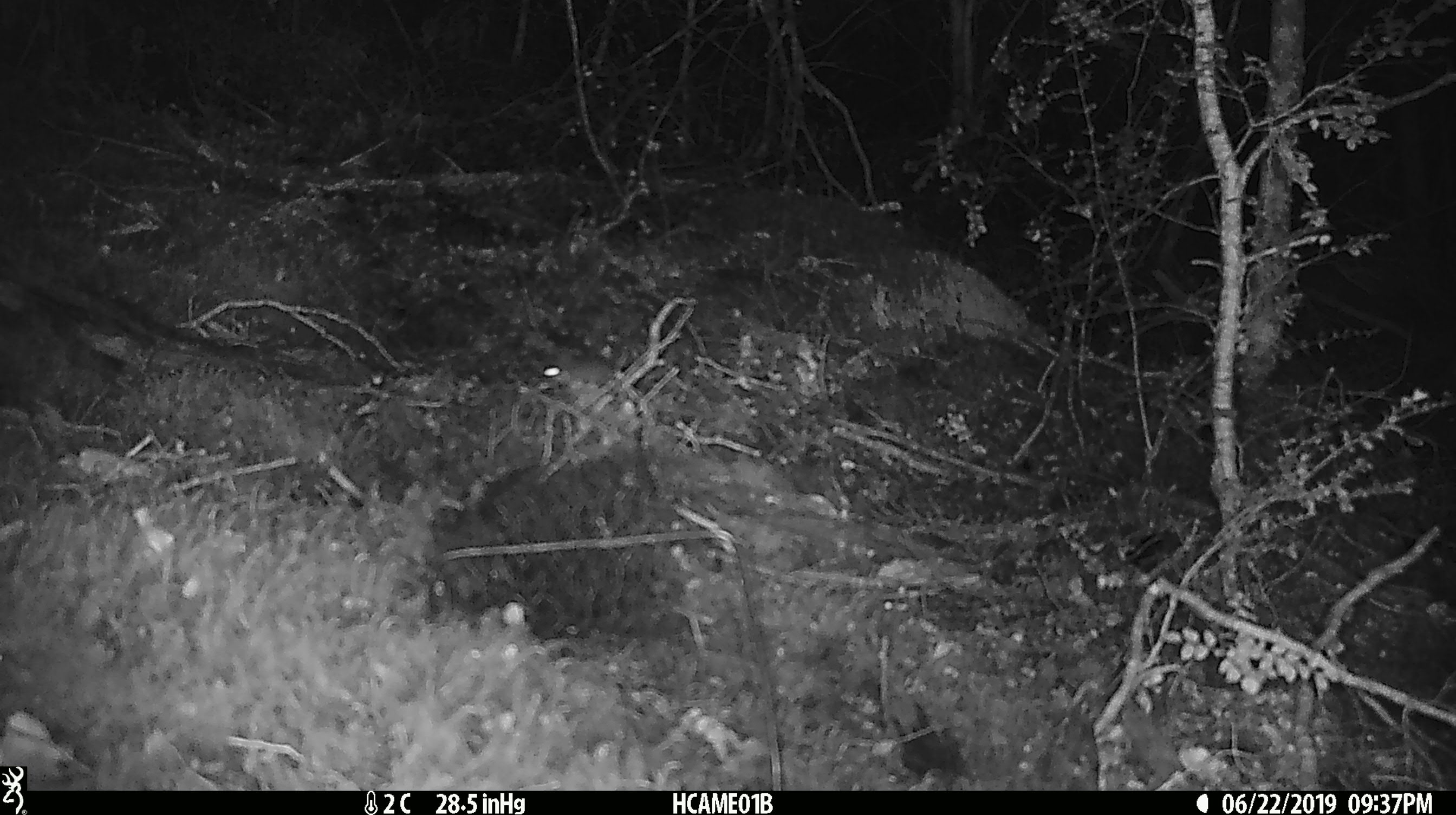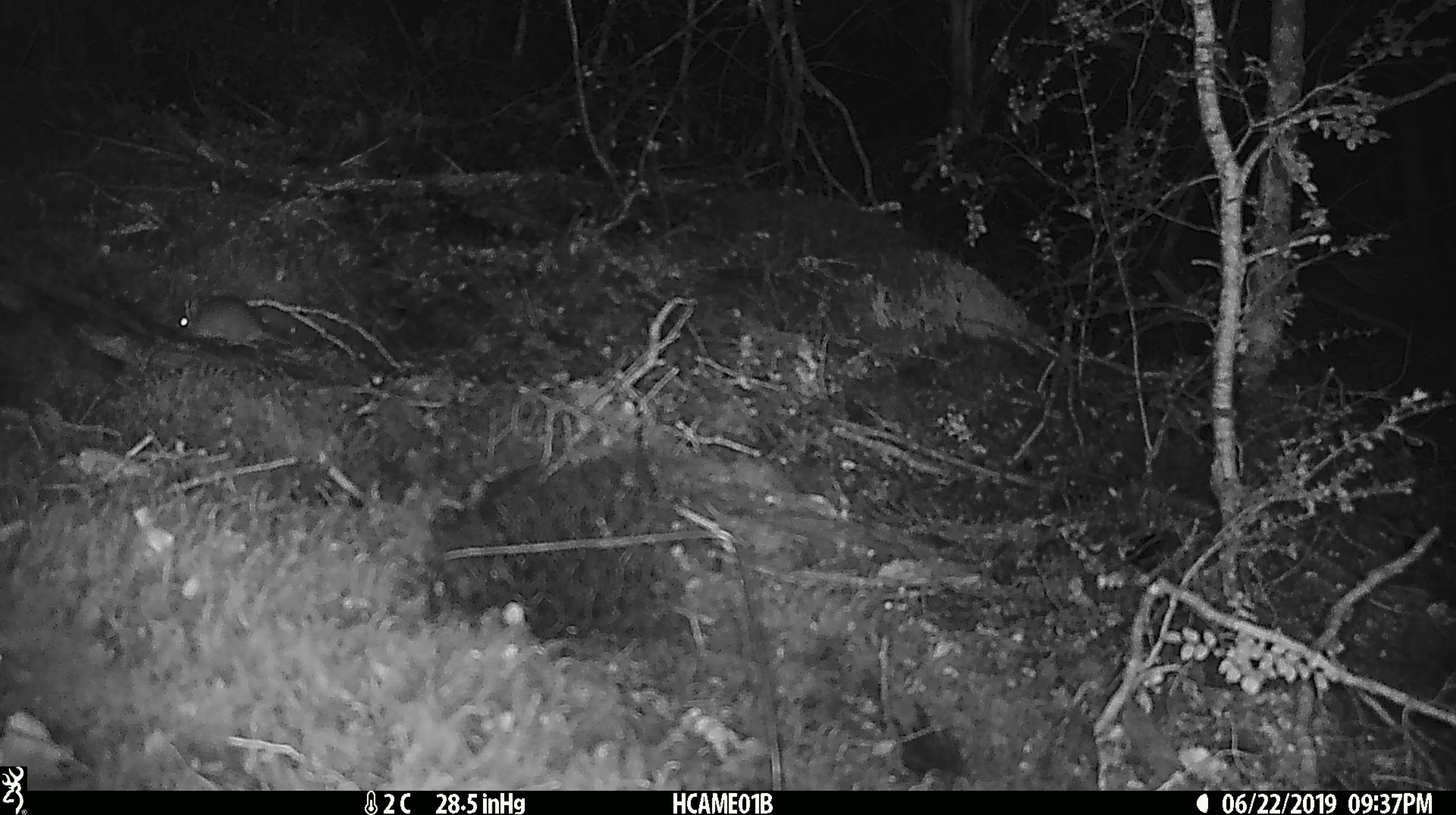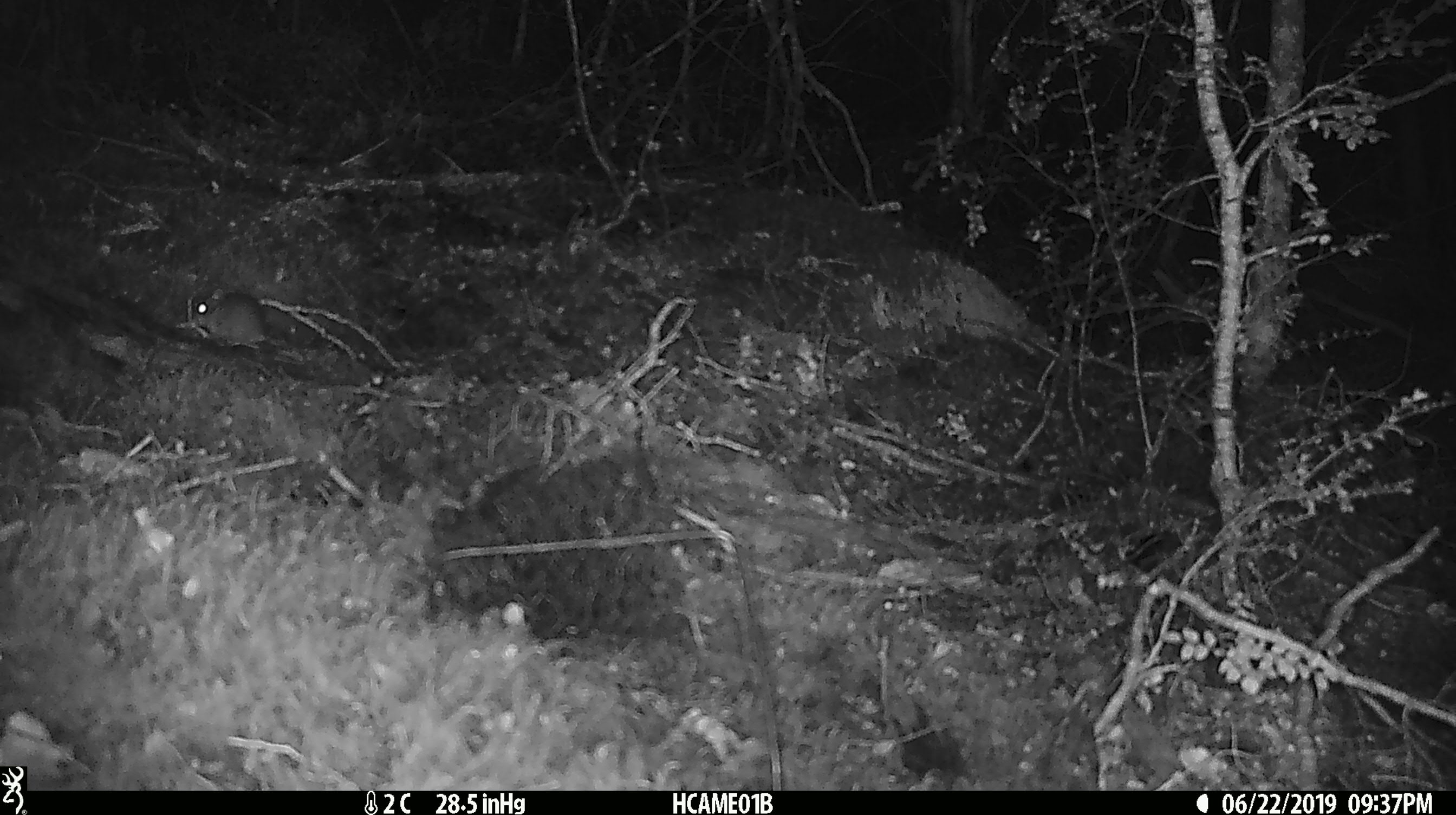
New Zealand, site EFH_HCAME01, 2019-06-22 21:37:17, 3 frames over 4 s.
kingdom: Animalia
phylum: Chordata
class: Mammalia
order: Rodentia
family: Muridae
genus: Mus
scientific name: Mus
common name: mouse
Mouse (Mus).